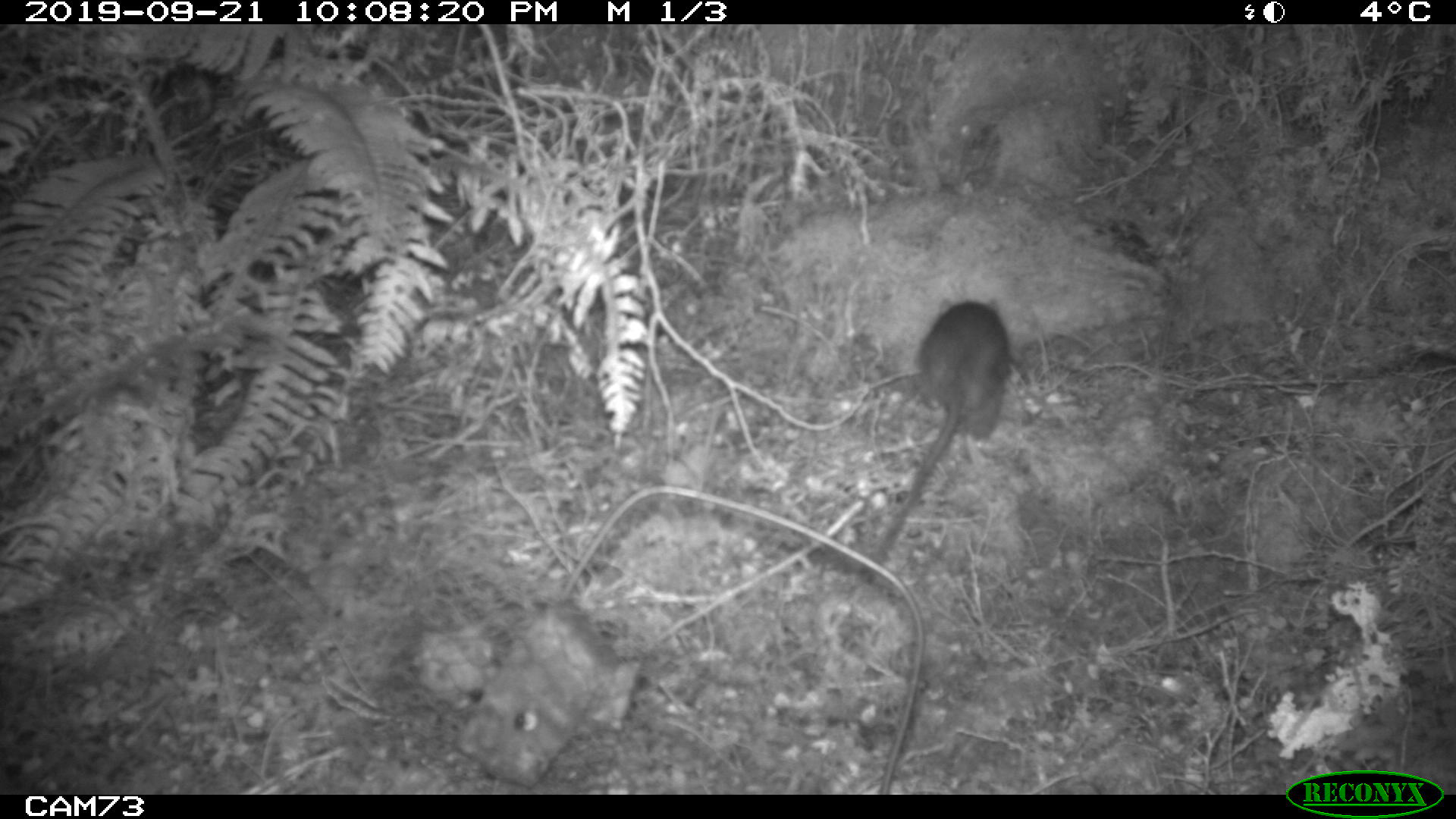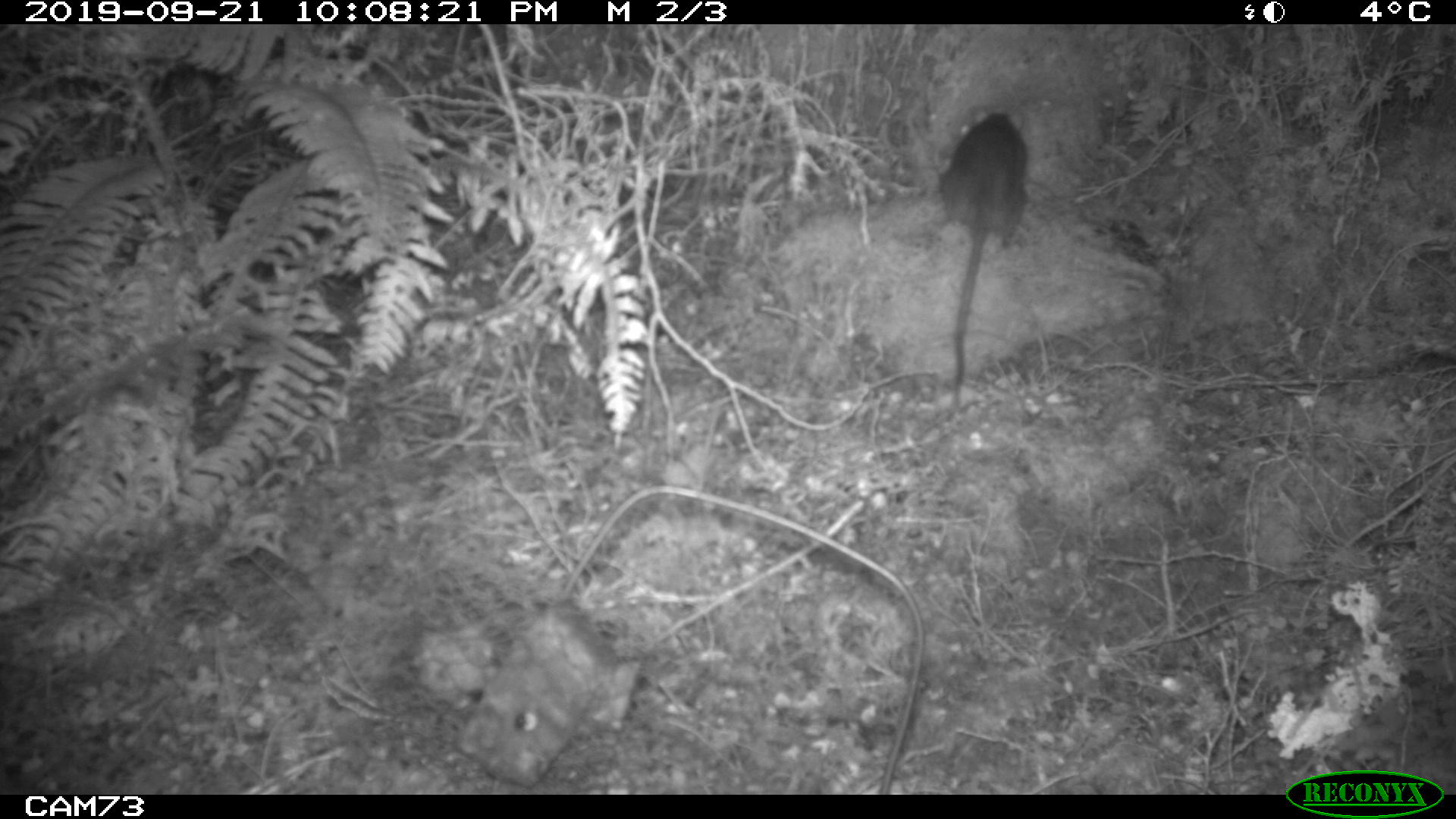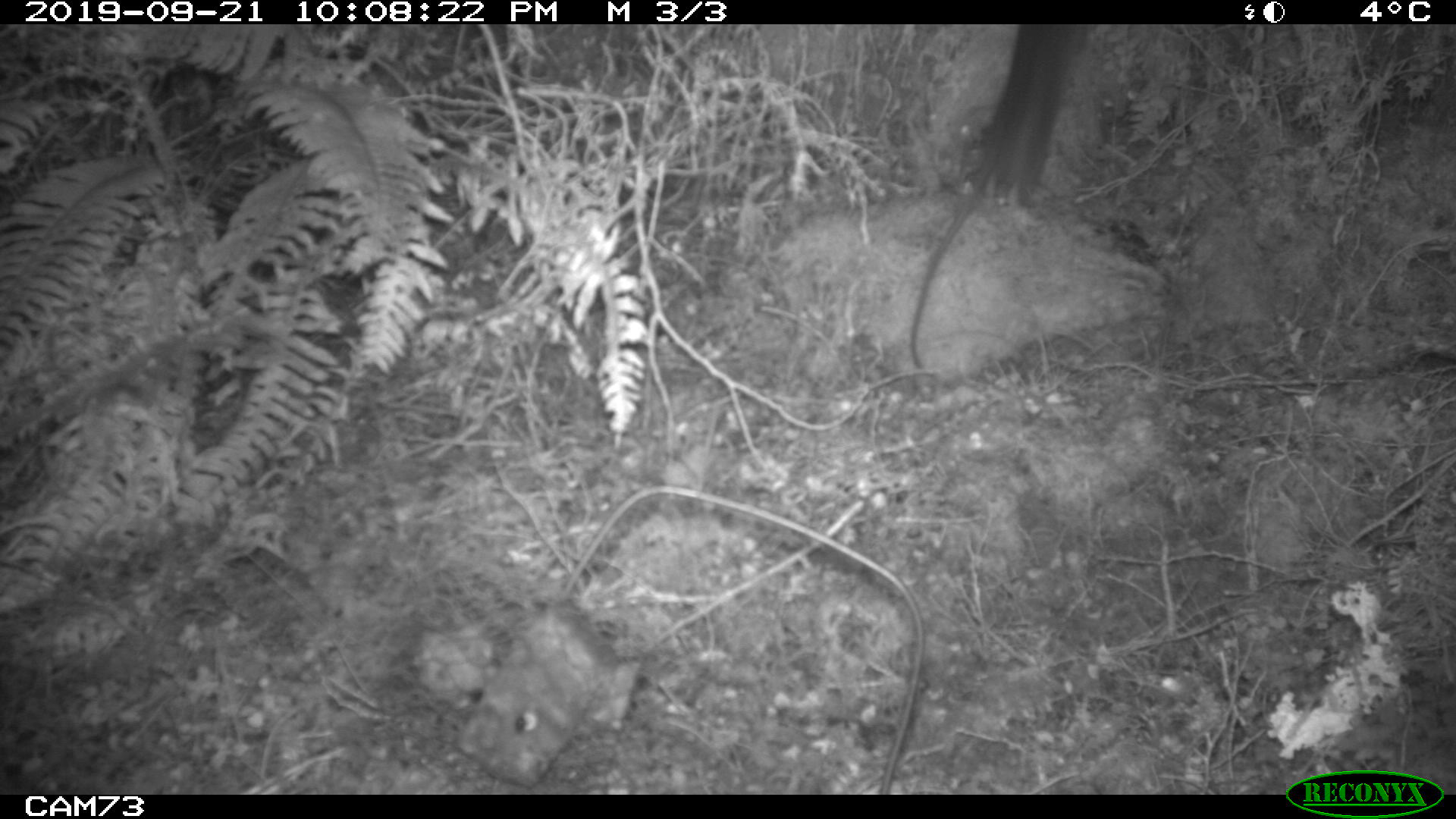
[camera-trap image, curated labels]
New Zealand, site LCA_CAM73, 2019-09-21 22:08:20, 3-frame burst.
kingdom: Animalia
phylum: Chordata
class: Mammalia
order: Rodentia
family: Muridae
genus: Rattus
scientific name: Rattus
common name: rat